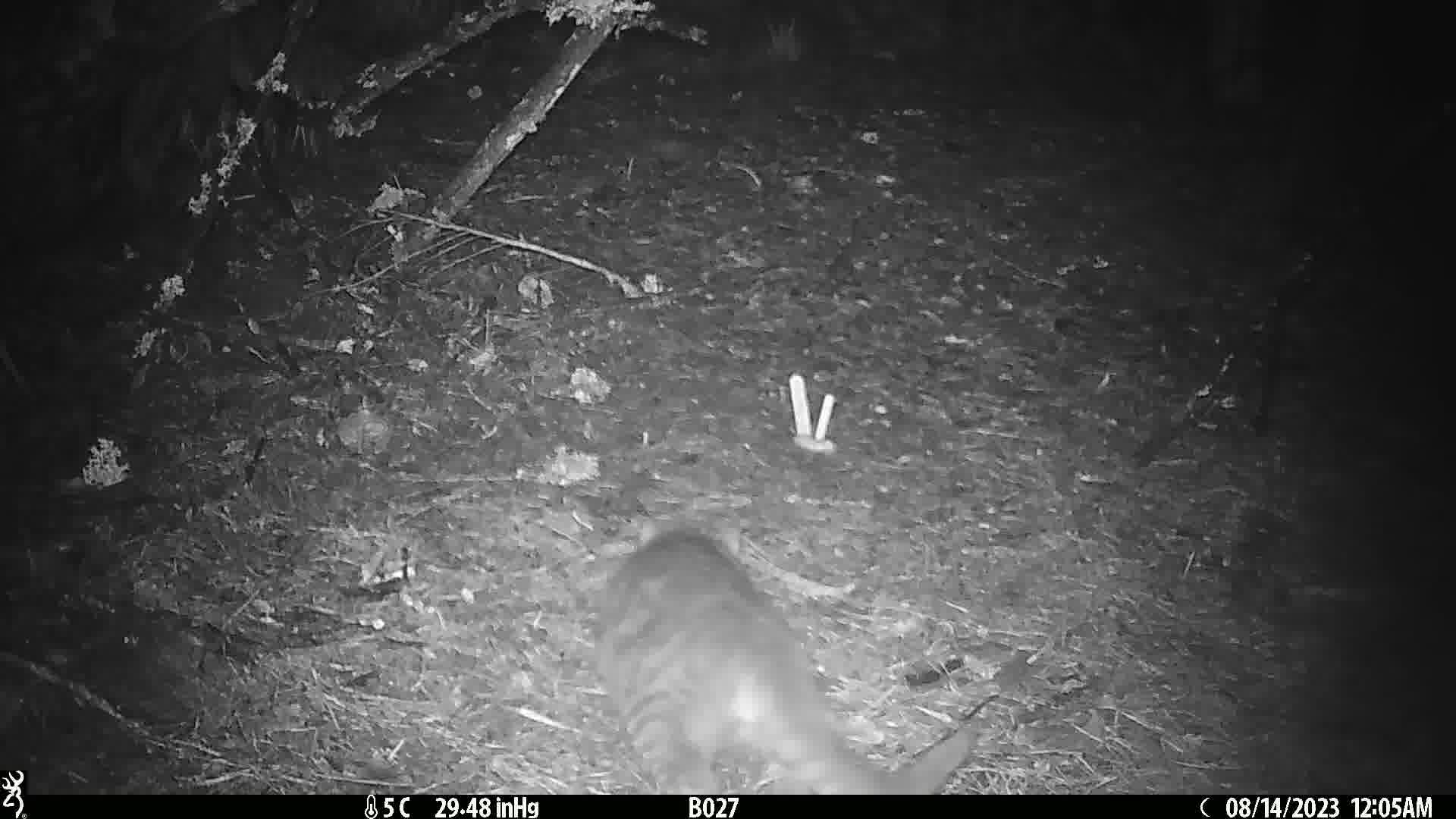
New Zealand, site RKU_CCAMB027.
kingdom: Animalia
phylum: Chordata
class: Mammalia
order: Carnivora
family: Felidae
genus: Felis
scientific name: Felis catus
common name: domestic cat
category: cat